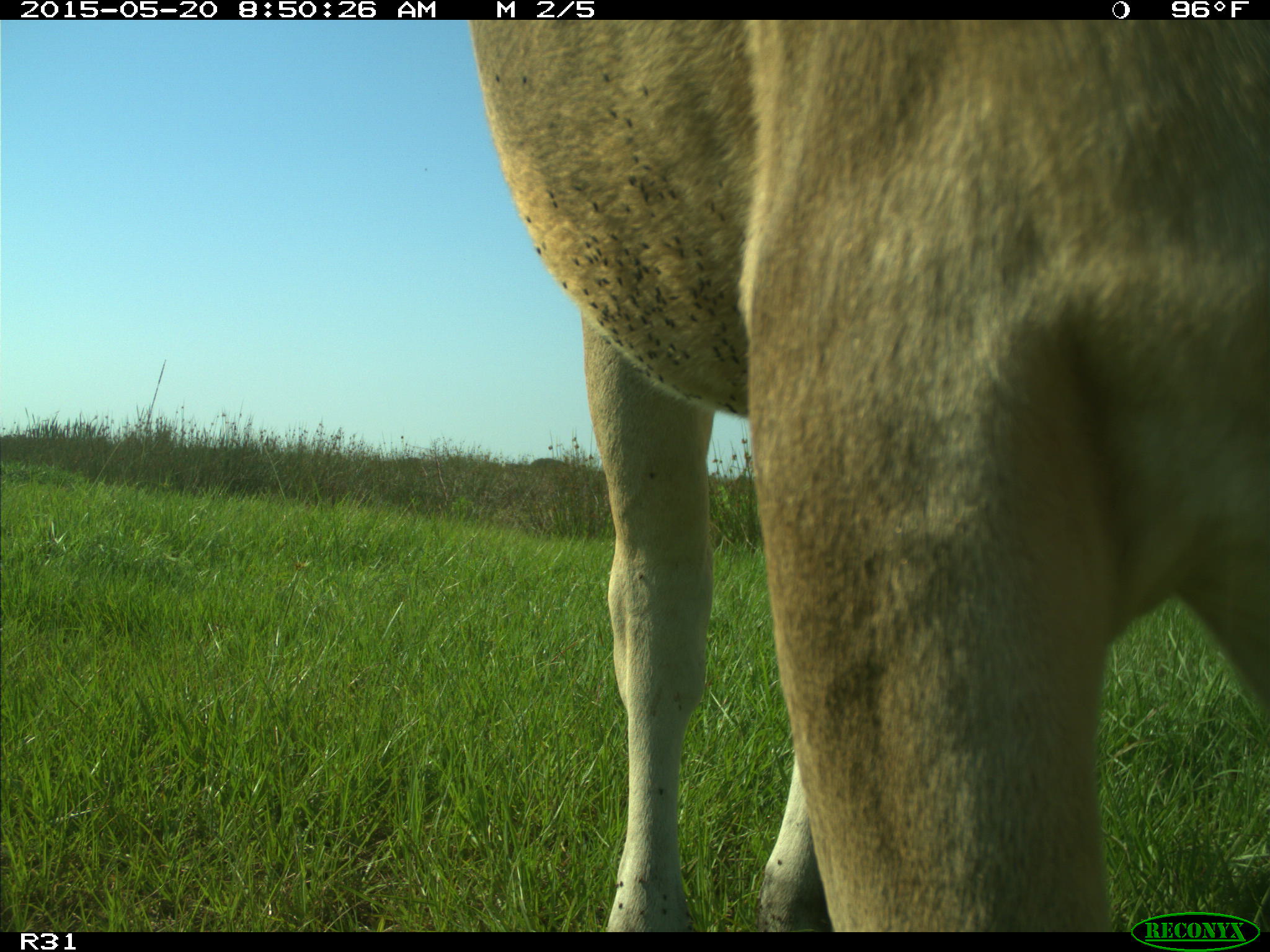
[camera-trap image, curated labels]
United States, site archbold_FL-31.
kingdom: Animalia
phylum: Chordata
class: Mammalia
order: Artiodactyla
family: Bovidae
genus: Bos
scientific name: Bos taurus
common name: domestic cow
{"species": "Bos taurus (domestic cow)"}